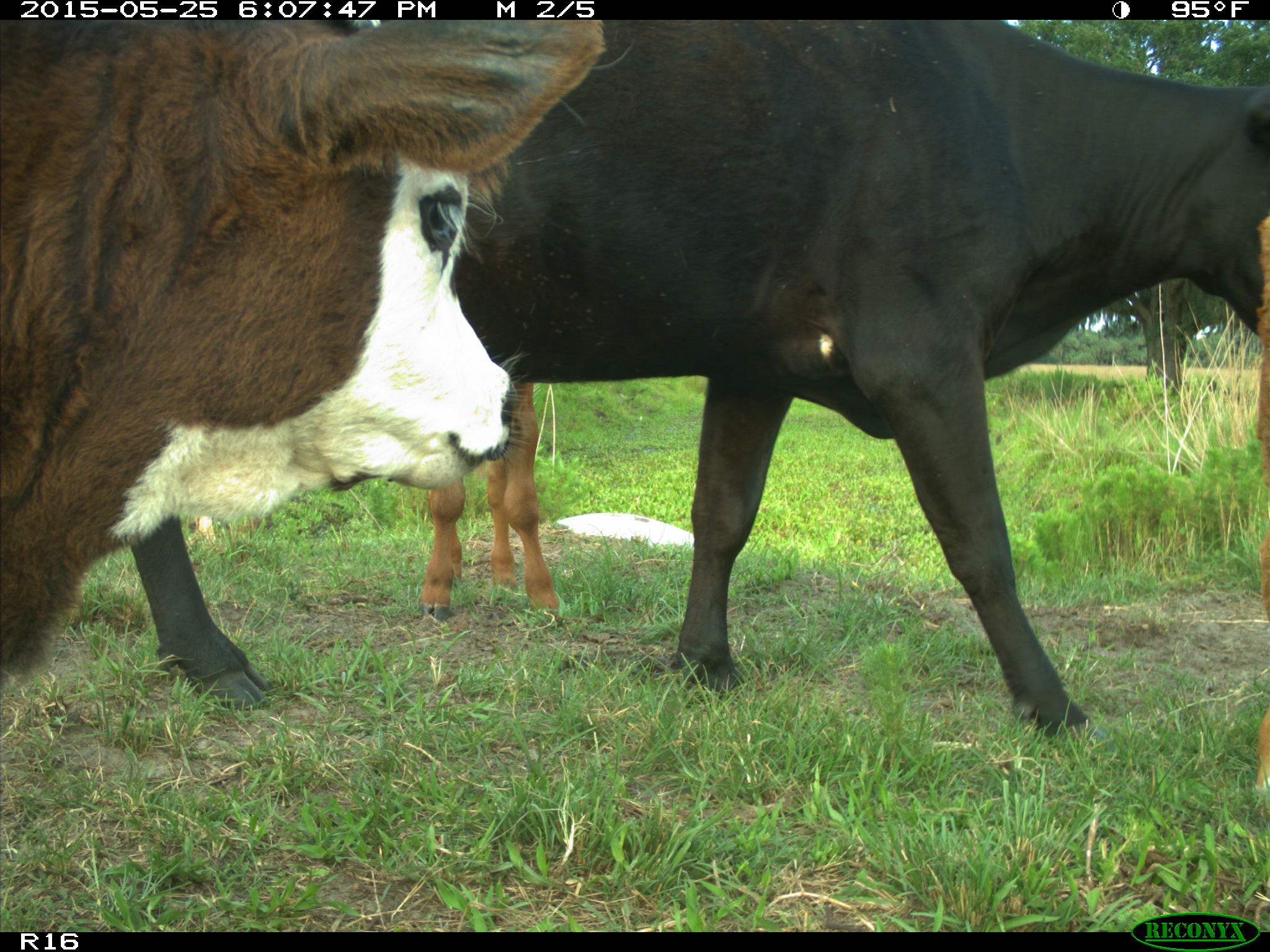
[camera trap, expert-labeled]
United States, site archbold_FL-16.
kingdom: Animalia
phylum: Chordata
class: Mammalia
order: Artiodactyla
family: Bovidae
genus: Bos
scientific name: Bos taurus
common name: domestic cow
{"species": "Bos taurus (domestic cow)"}